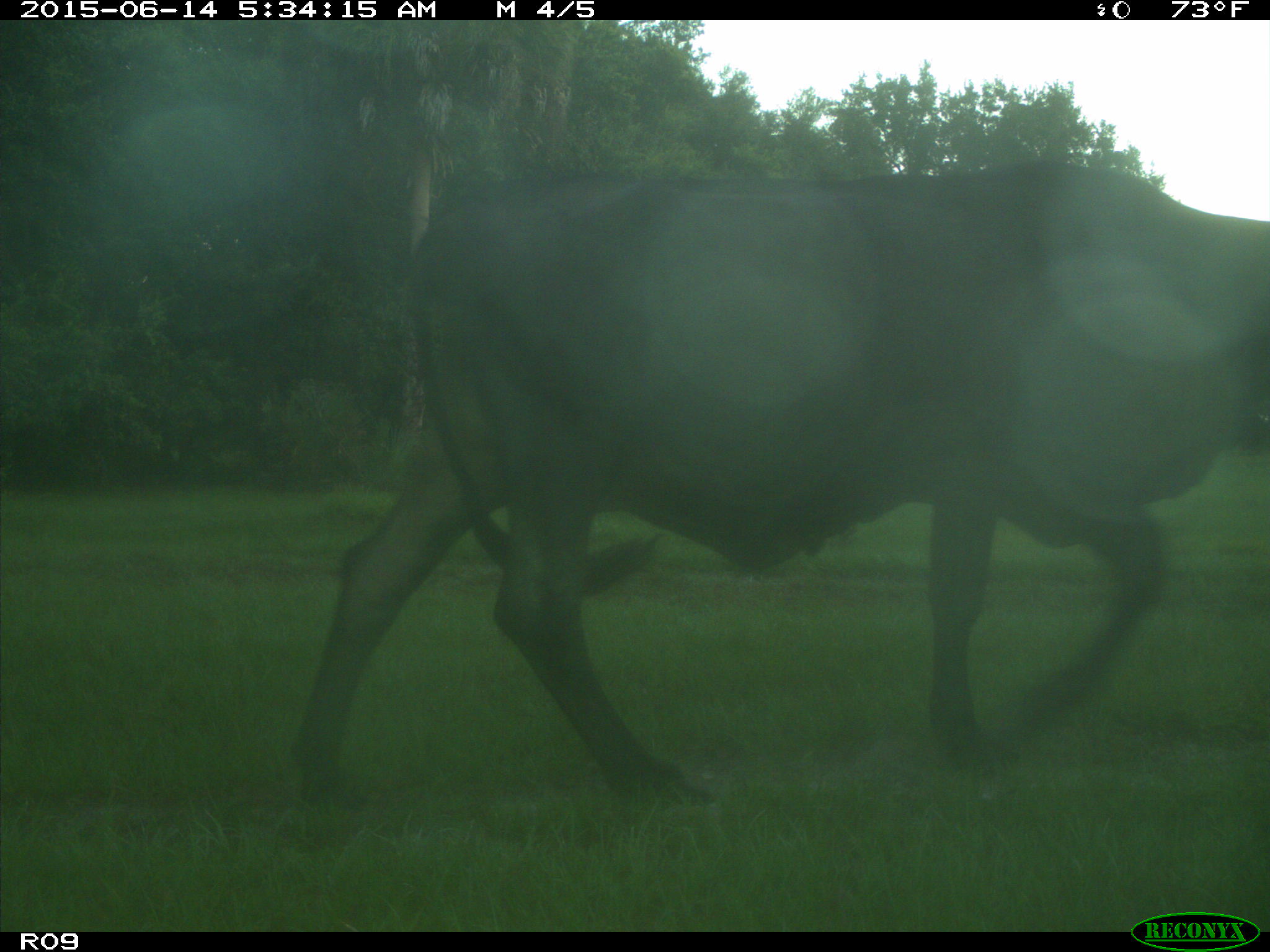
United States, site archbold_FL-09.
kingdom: Animalia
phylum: Chordata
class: Mammalia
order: Artiodactyla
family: Bovidae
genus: Bos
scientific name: Bos taurus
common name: domestic cow